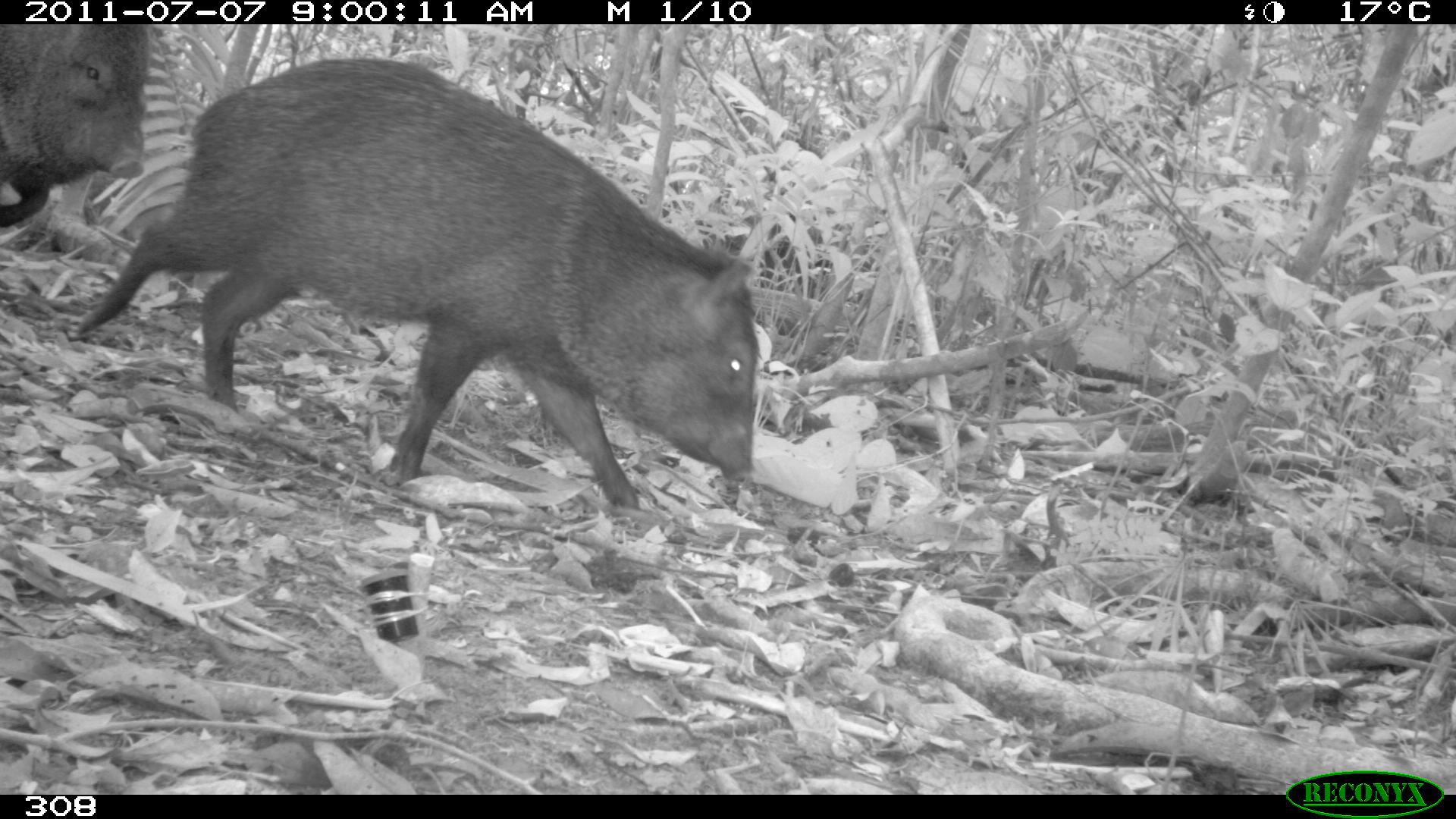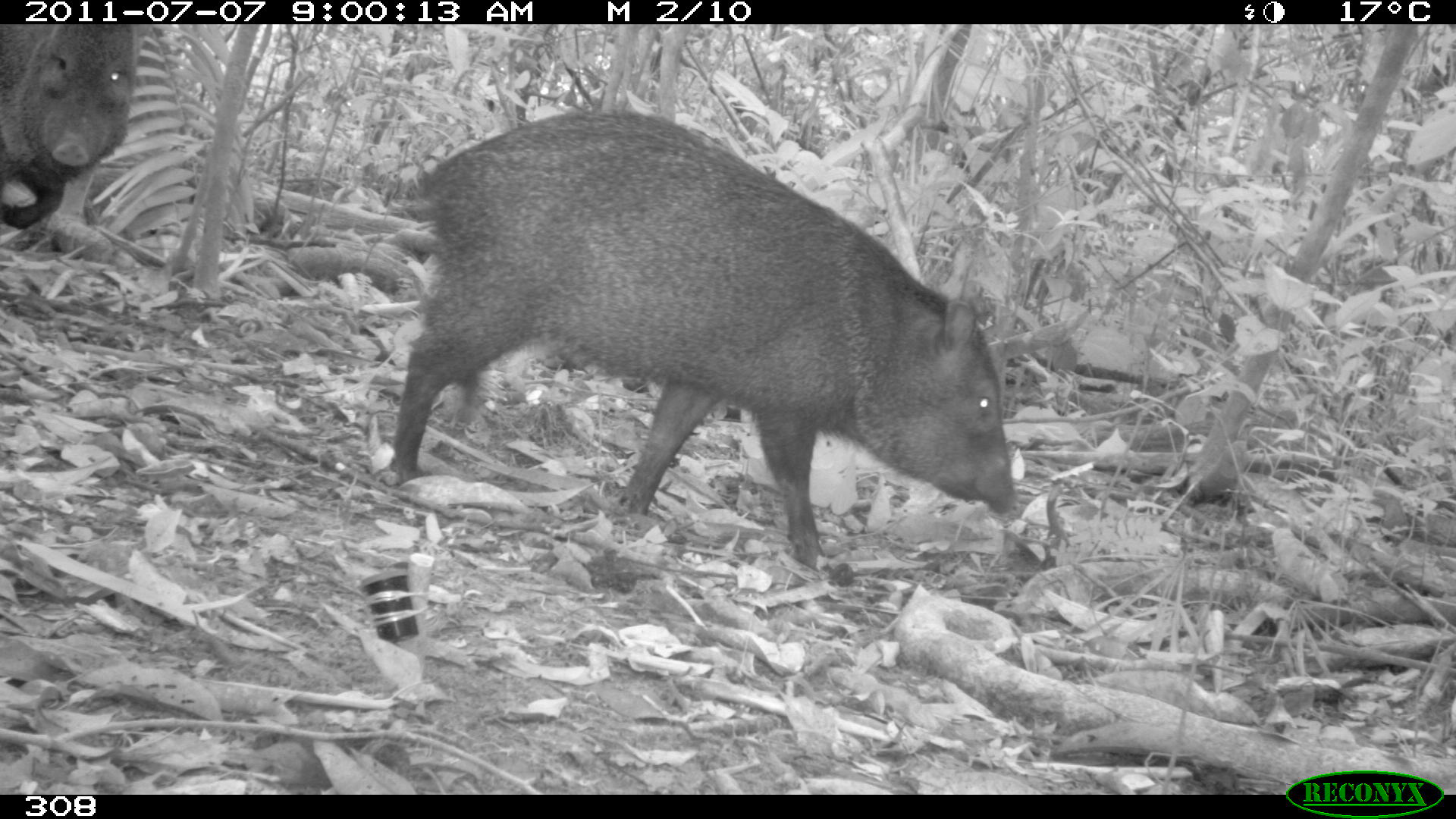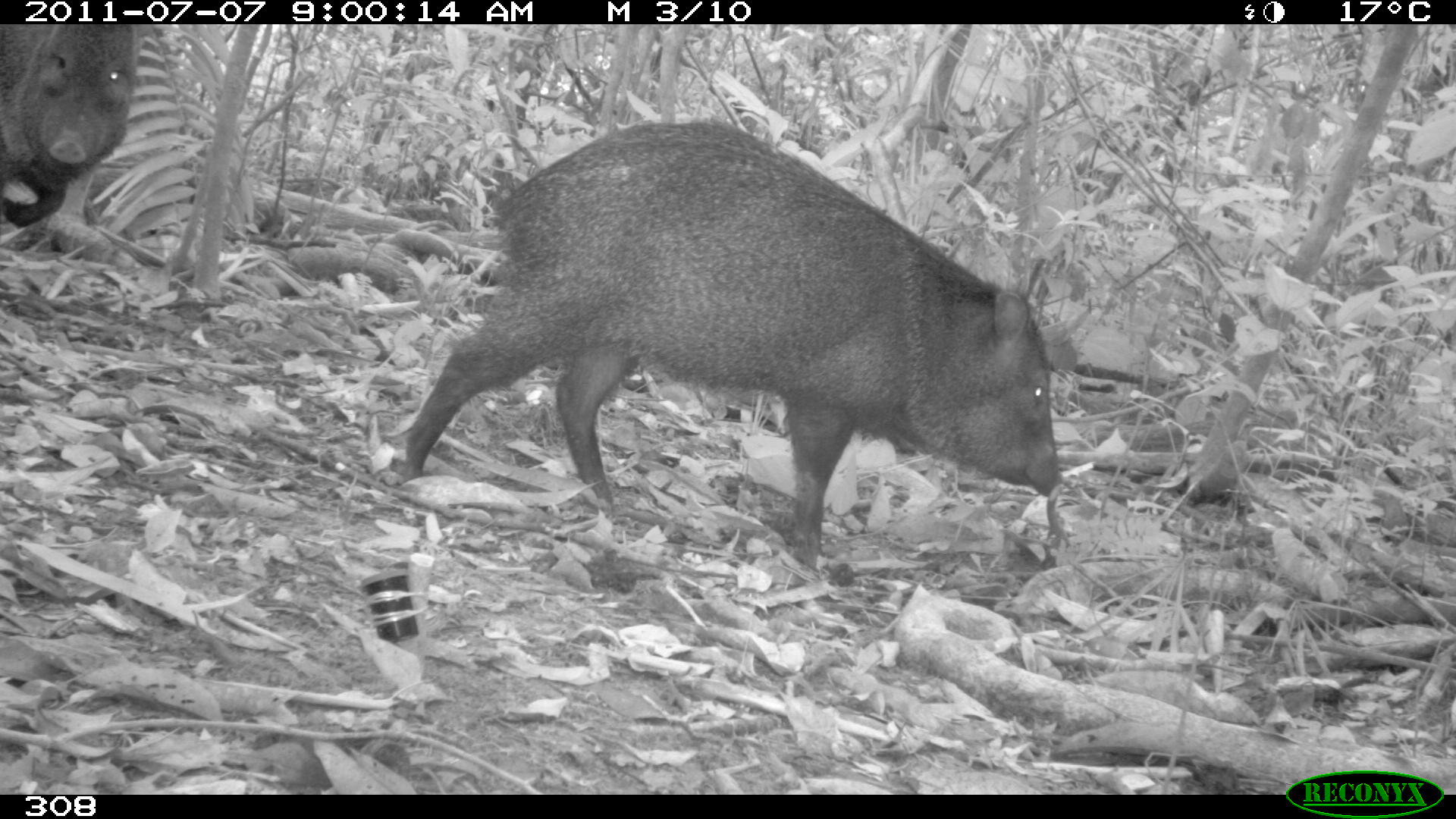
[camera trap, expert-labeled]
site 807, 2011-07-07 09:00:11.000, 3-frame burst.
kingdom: Animalia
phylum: Chordata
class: Mammalia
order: Artiodactyla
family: Tayassuidae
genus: Pecari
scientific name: Pecari tajacu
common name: collared peccary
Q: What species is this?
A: Pecari tajacu (collared peccary).